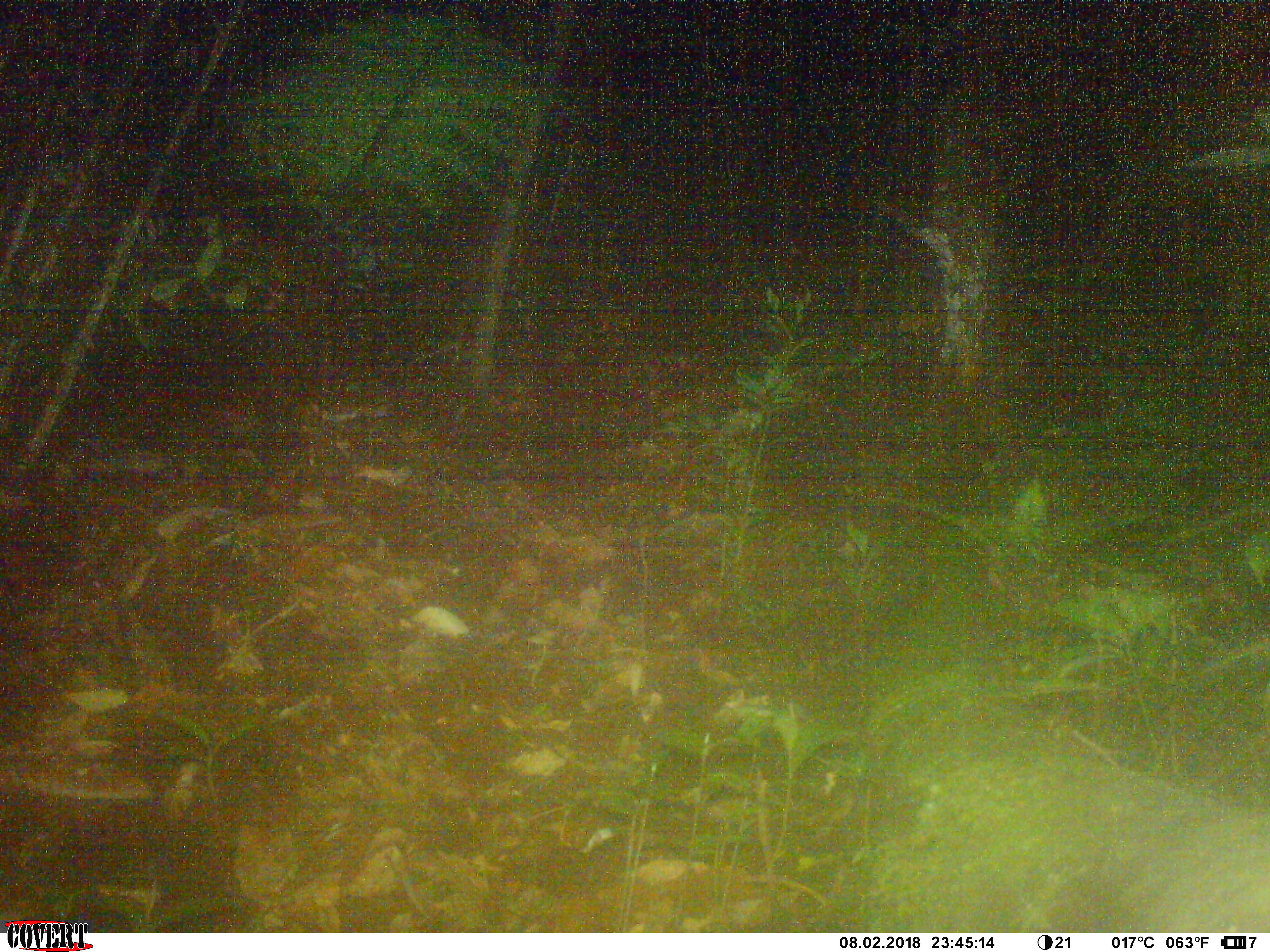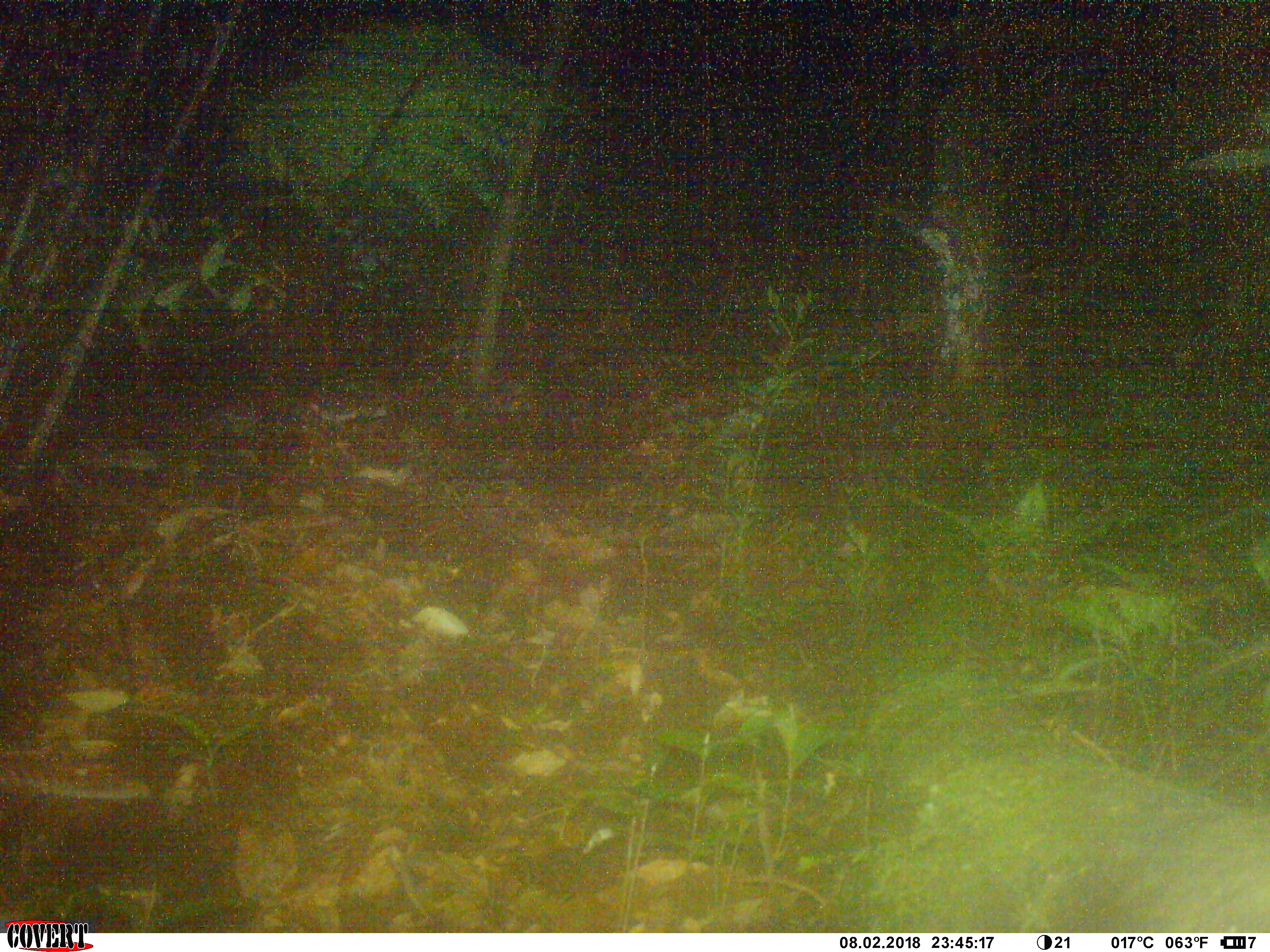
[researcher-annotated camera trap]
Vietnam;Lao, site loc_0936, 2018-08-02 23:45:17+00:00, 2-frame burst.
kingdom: Animalia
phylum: Chordata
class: Mammalia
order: Carnivora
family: Mustelidae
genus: Melogale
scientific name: Melogale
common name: ferret badger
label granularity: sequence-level